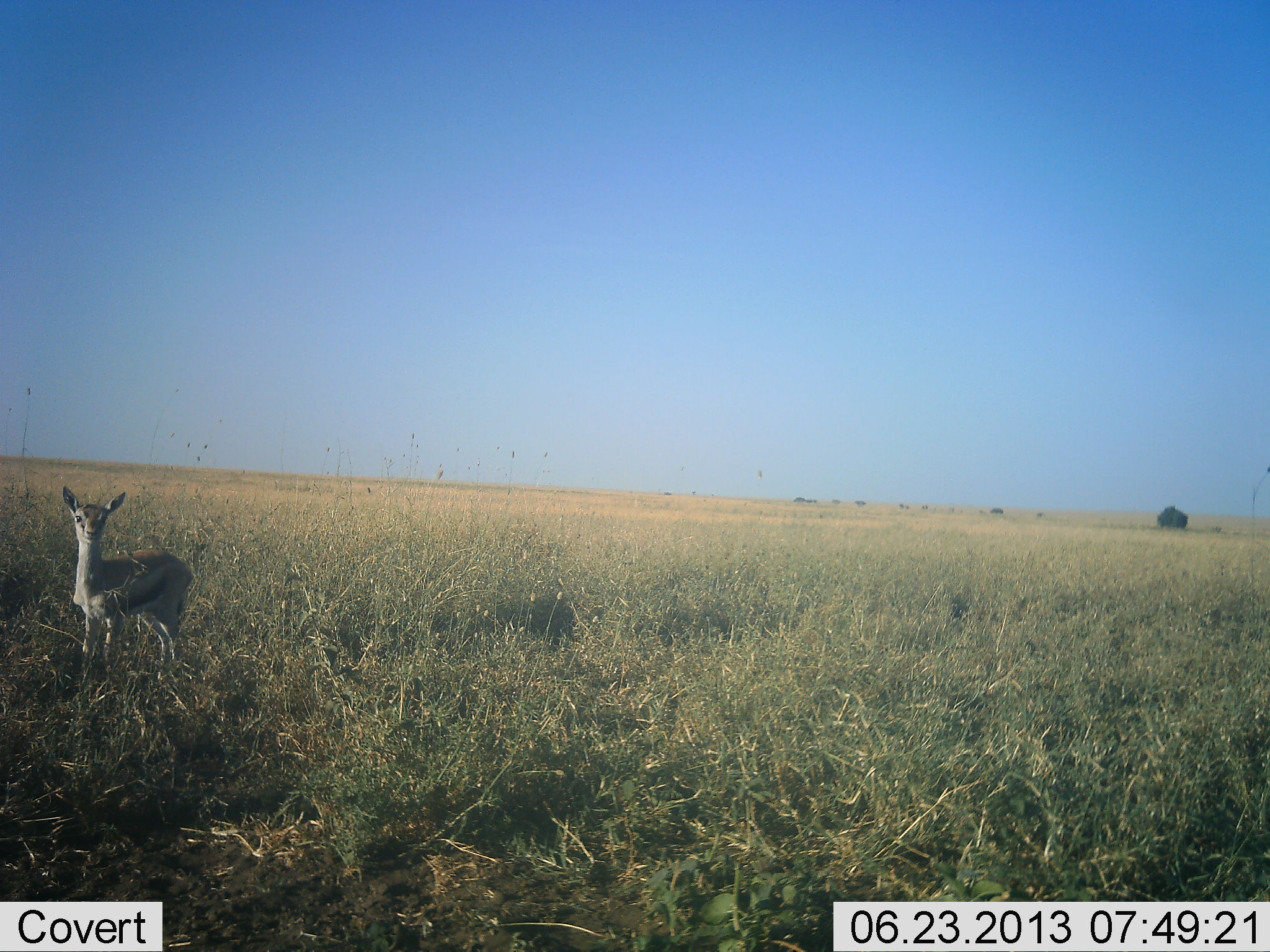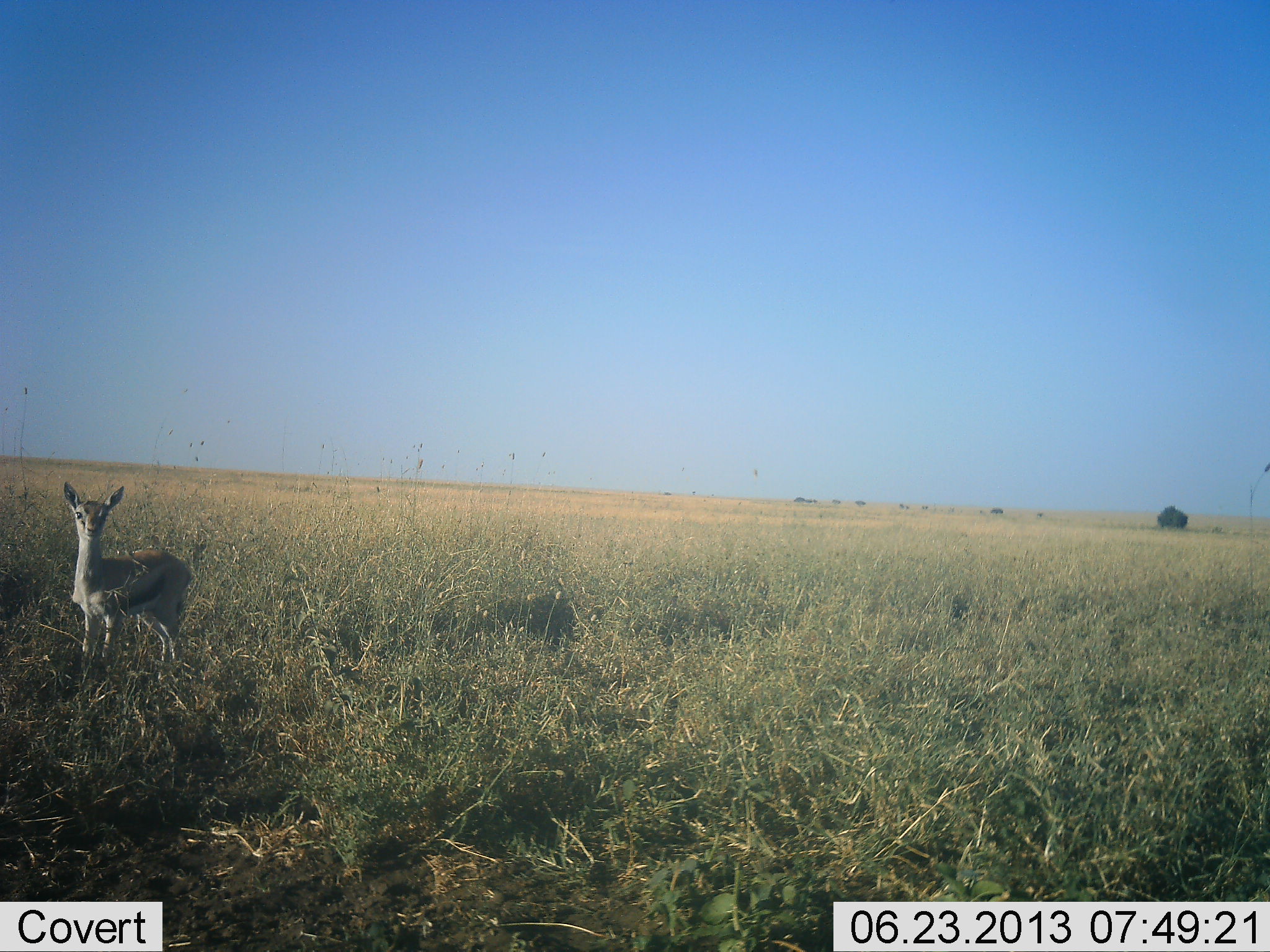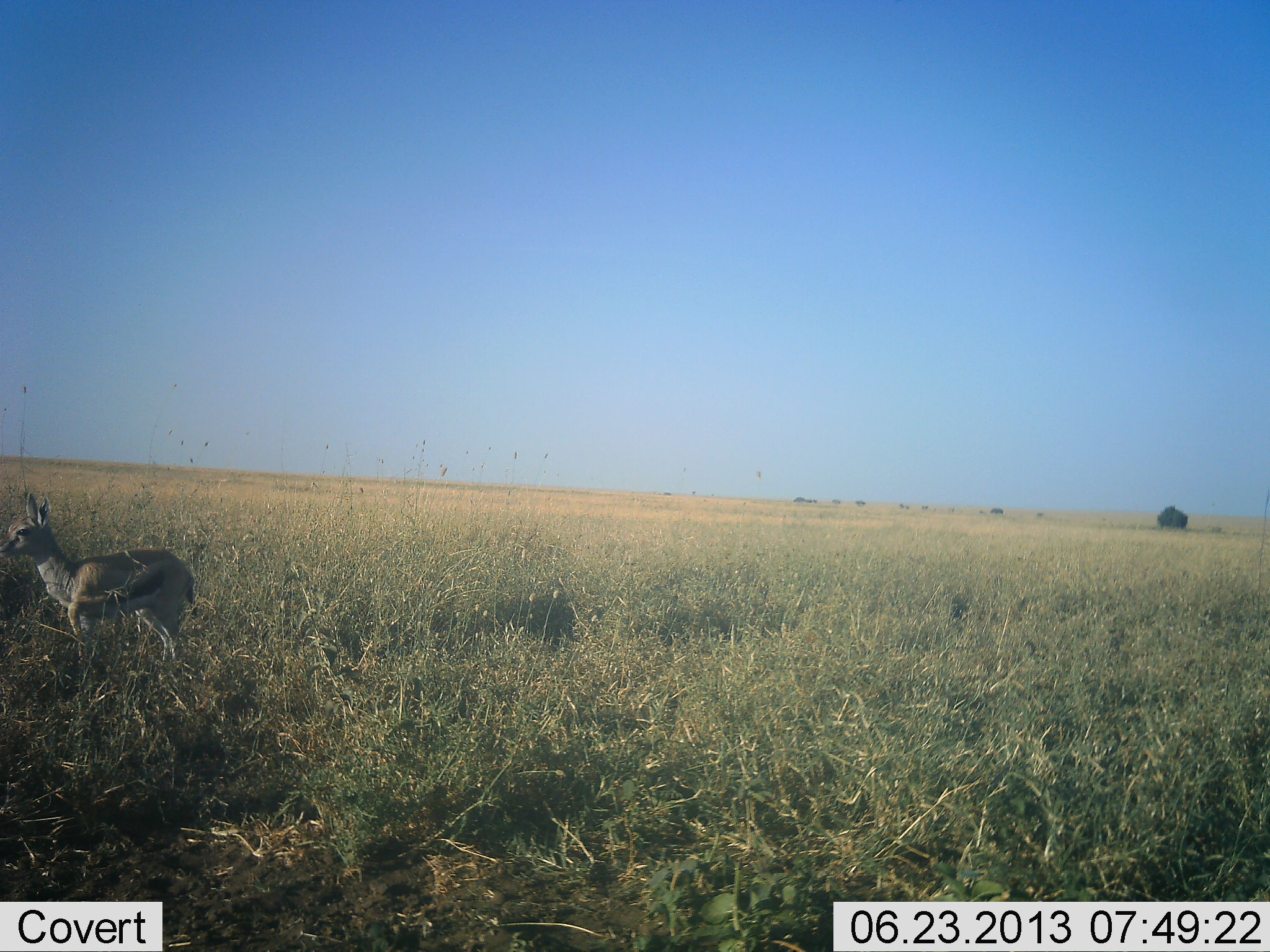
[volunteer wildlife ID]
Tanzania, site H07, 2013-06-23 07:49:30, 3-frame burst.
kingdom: Animalia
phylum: Chordata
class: Mammalia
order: Artiodactyla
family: Bovidae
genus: Eudorcas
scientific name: Eudorcas thomsonii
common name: thomson's gazelle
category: gazellethomsons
Gazellethomsons (thomson's gazelle) (Eudorcas thomsonii), count 1. Behavior (volunteer vote fractions): standing 88%, resting 0%, moving 4%, interacting 4%. Young present (vote fraction): 8%. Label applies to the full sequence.